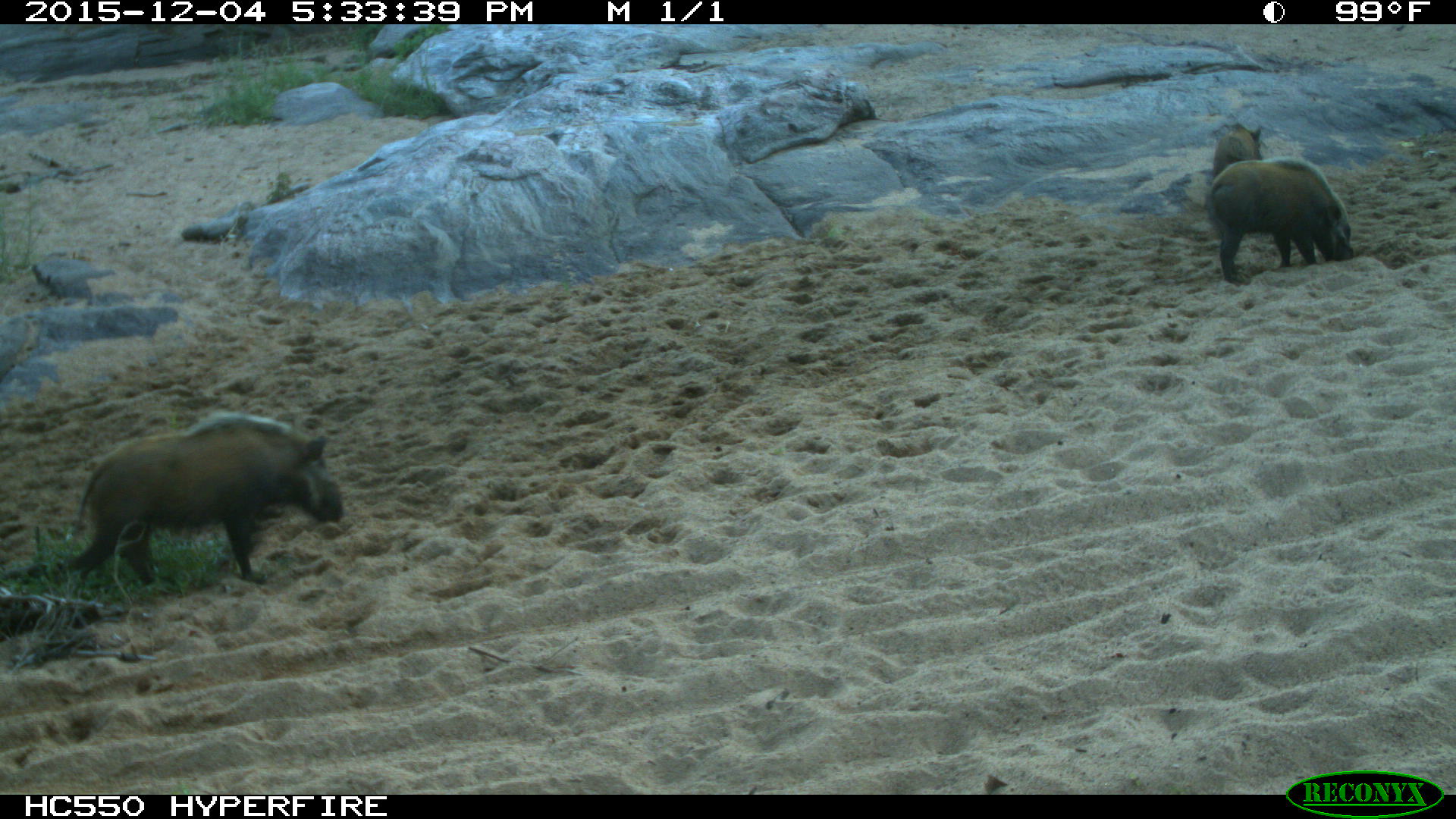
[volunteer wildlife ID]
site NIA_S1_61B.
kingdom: Animalia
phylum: Chordata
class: Mammalia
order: Artiodactyla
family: Suidae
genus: Potamochoerus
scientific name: Potamochoerus larvatus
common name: bushpig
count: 3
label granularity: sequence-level